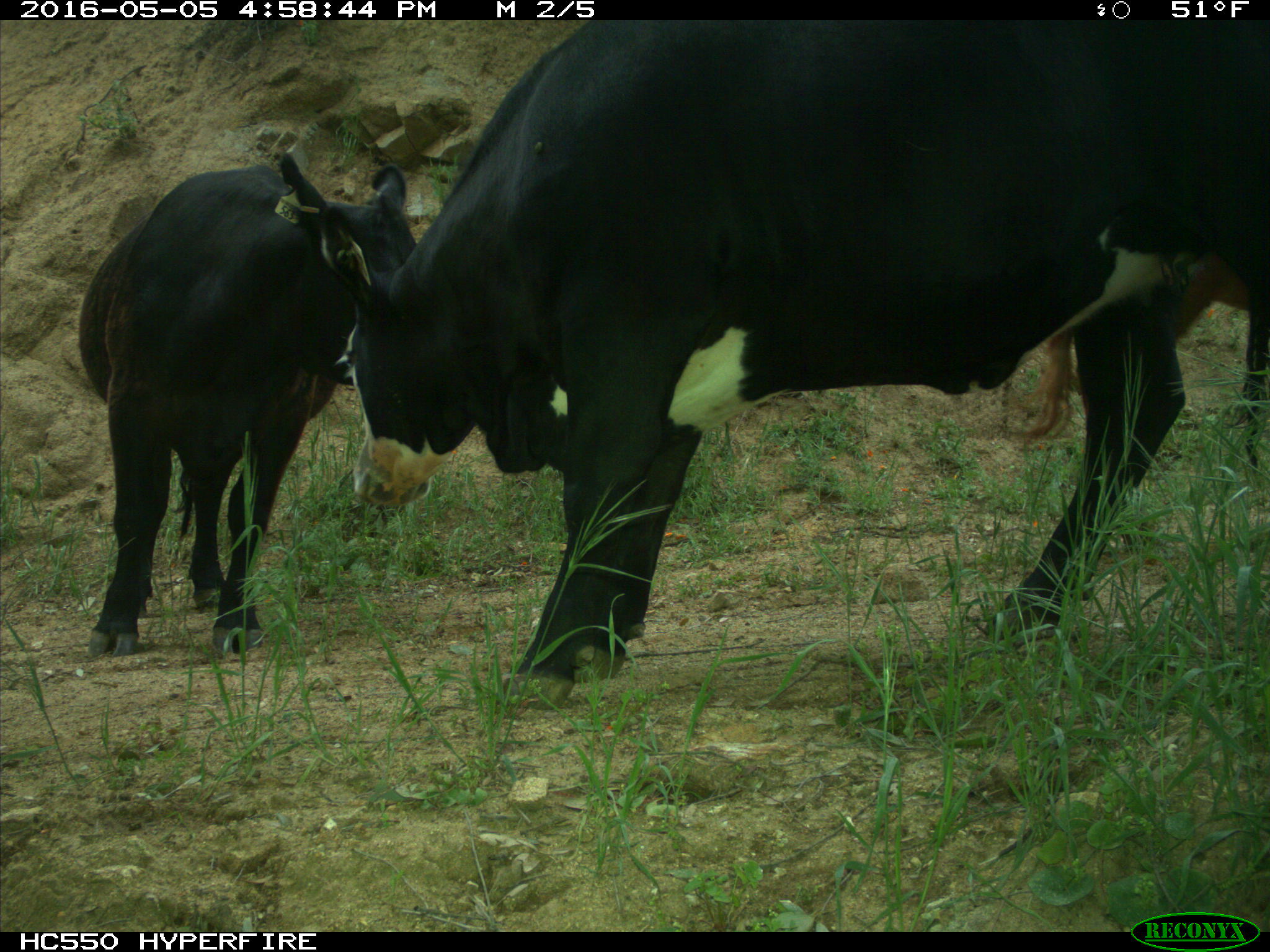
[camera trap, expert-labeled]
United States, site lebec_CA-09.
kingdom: Animalia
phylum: Chordata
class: Mammalia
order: Artiodactyla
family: Bovidae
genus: Bos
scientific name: Bos taurus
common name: domestic cow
Bos taurus (domestic cow).